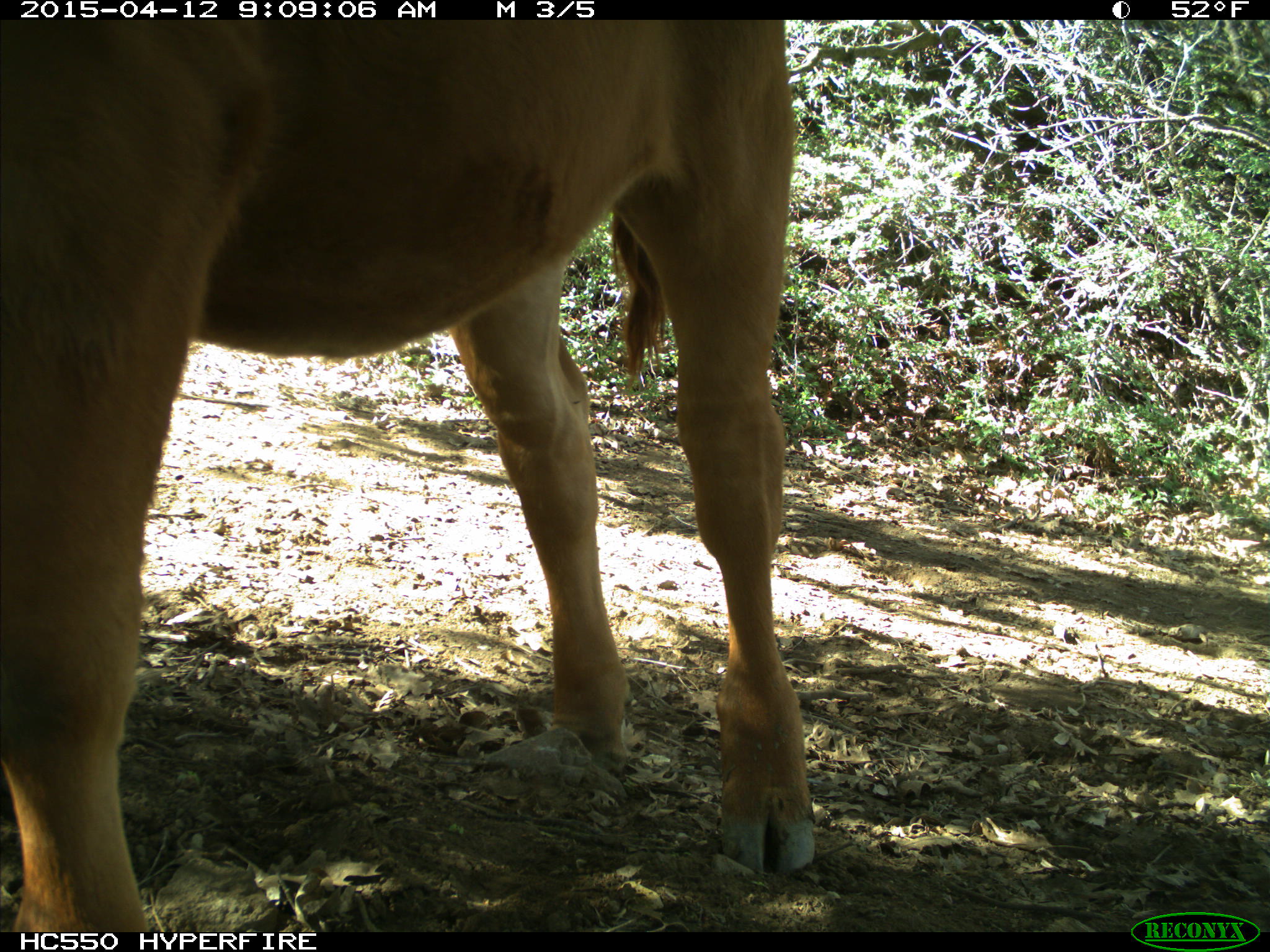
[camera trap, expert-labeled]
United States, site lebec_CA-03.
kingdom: Animalia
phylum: Chordata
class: Mammalia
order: Artiodactyla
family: Bovidae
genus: Bos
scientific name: Bos taurus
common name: domestic cow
Bos taurus (domestic cow).